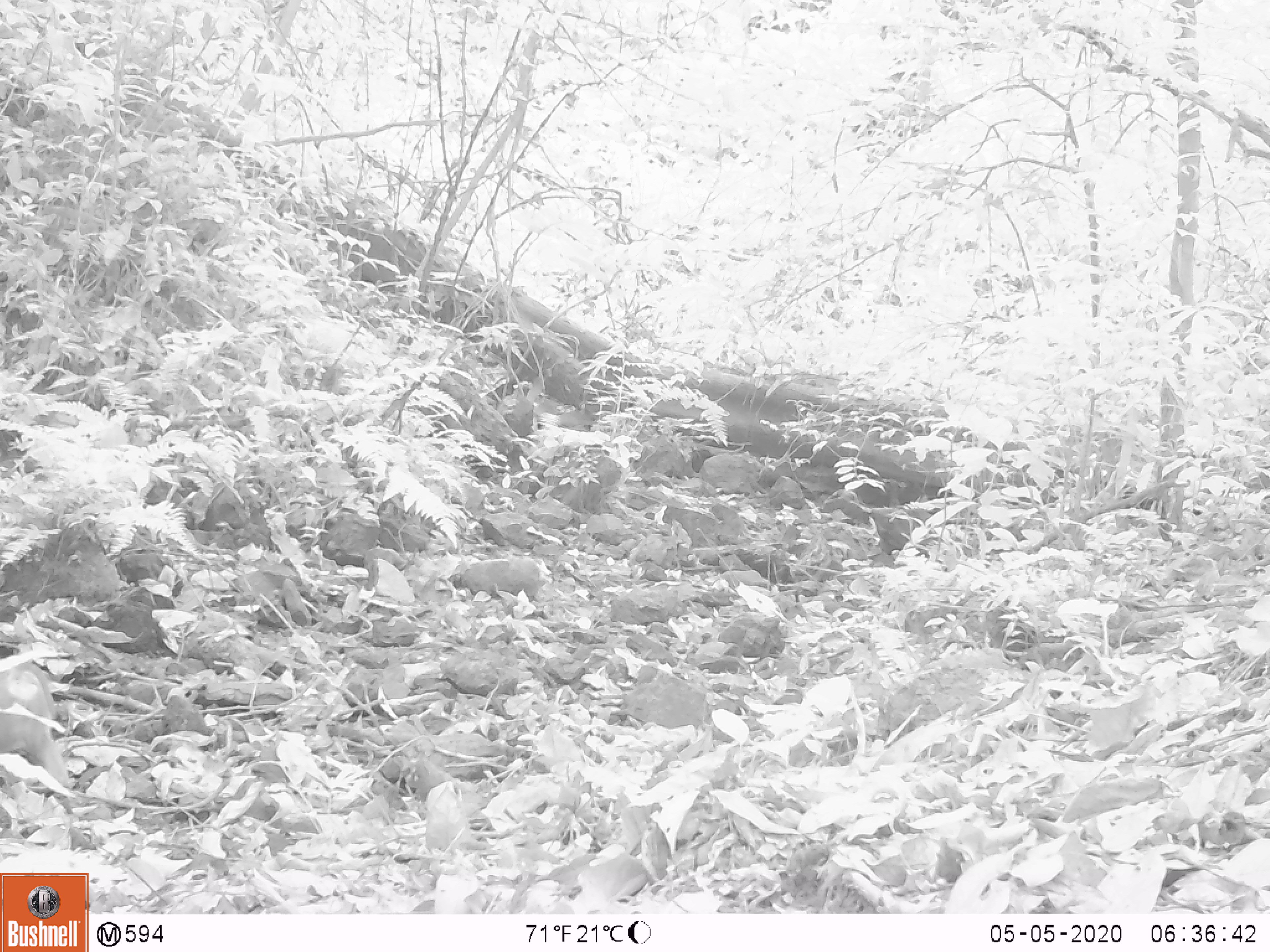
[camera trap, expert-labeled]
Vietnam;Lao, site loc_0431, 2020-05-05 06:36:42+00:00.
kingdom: Animalia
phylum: Chordata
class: Mammalia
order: Primates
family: Cercopithecidae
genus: Macaca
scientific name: Macaca nemestrina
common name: pig-tailed macaque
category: pig tailed macaque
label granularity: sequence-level